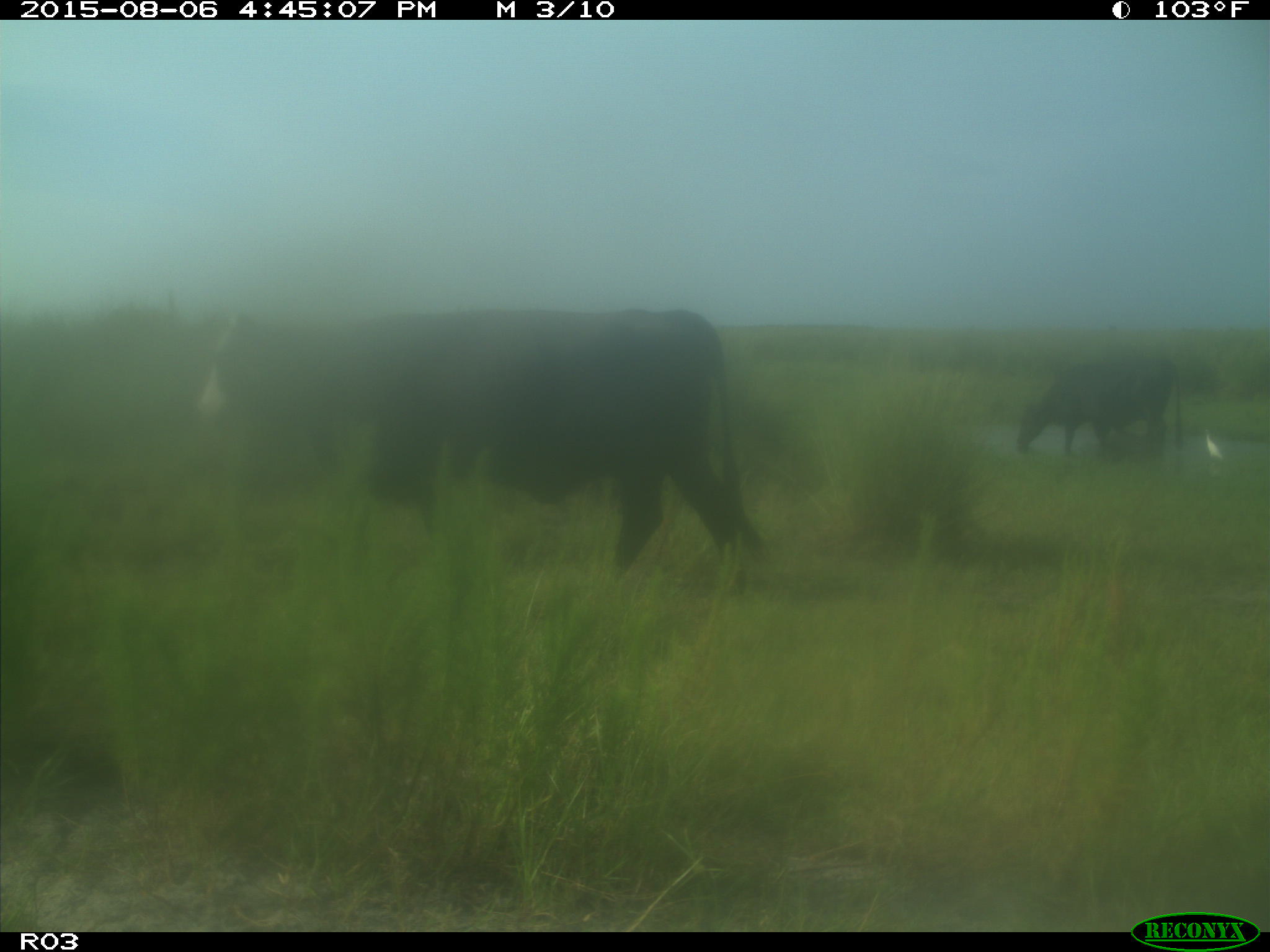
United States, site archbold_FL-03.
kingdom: Animalia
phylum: Chordata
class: Mammalia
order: Artiodactyla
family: Bovidae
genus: Bos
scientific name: Bos taurus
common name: domestic cow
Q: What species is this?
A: Bos taurus (domestic cow).